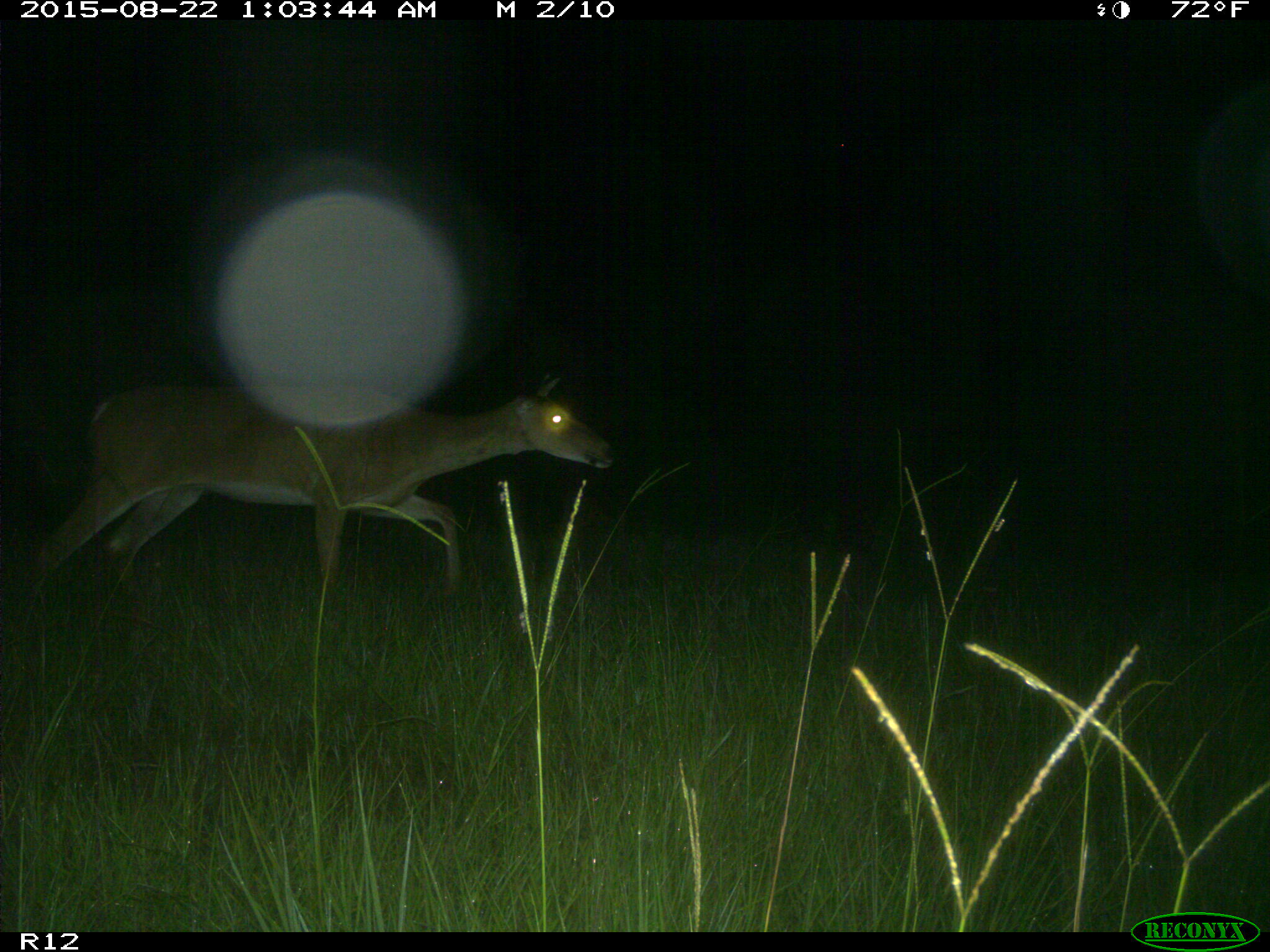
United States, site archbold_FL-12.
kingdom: Animalia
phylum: Chordata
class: Mammalia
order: Artiodactyla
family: Cervidae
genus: Odocoileus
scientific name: Odocoileus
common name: deer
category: unidentified deer